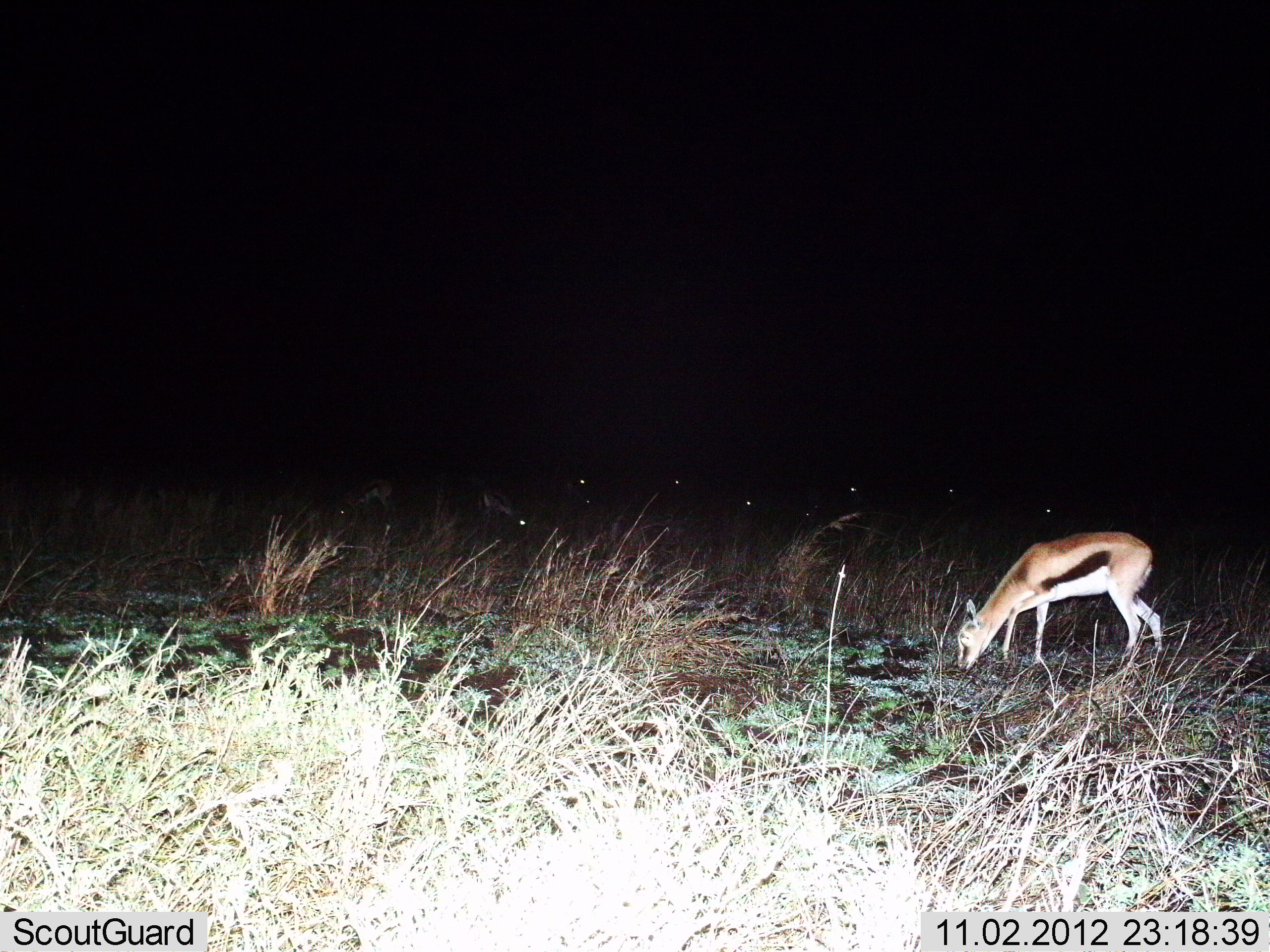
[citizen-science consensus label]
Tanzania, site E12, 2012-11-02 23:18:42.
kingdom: Animalia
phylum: Chordata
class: Mammalia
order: Artiodactyla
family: Bovidae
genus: Eudorcas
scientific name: Eudorcas thomsonii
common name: thomson's gazelle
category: gazellethomsons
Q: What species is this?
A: Gazellethomsons (thomson's gazelle) (Eudorcas thomsonii).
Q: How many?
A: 9.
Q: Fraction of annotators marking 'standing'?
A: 40%.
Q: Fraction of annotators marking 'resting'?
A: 0%.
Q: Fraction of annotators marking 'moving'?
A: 10%.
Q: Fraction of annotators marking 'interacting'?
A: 0%.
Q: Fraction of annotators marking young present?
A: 10%.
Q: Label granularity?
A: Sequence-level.